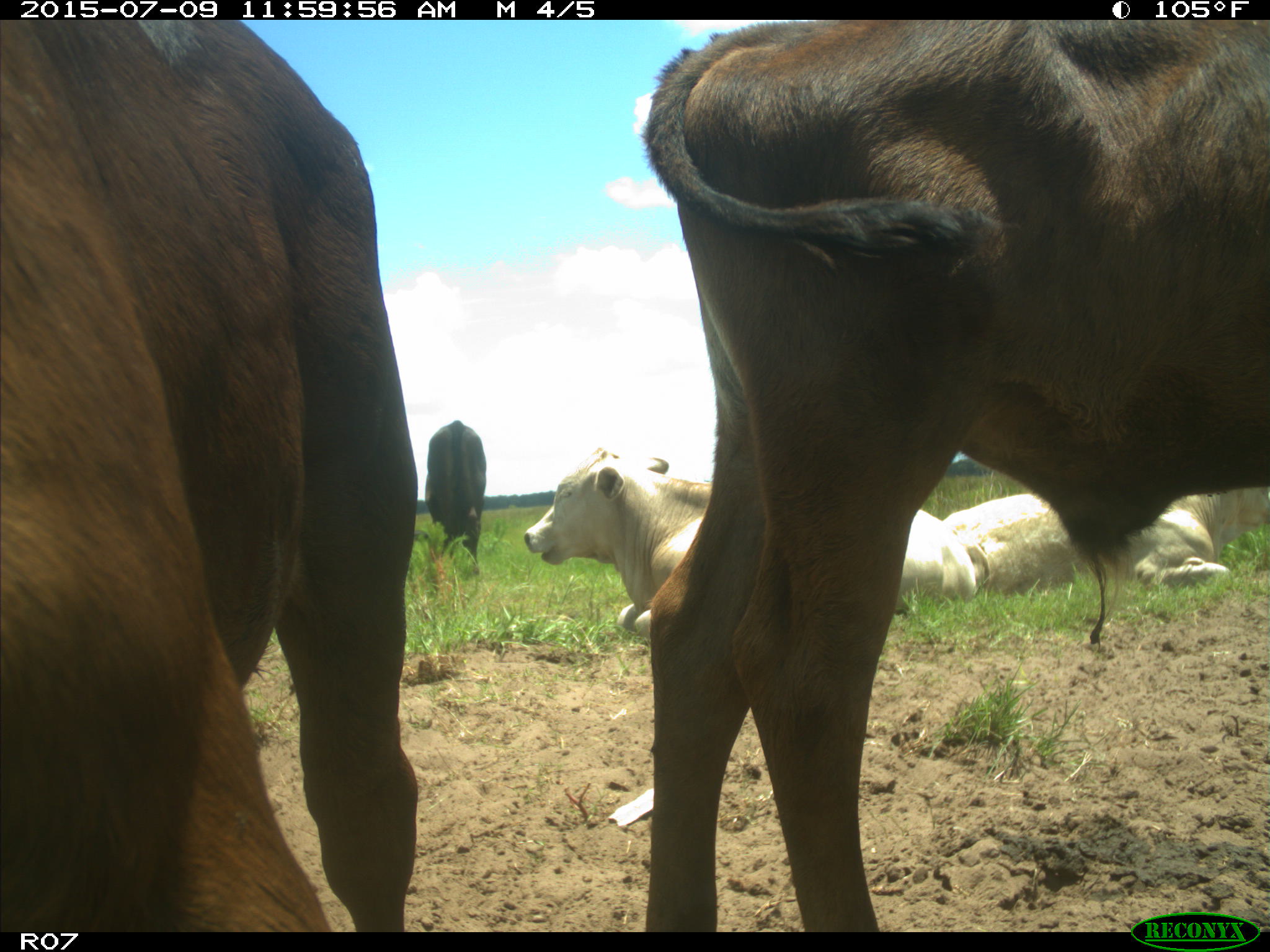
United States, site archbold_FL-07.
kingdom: Animalia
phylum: Chordata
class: Mammalia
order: Artiodactyla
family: Bovidae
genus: Bos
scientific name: Bos taurus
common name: domestic cow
Bos taurus (domestic cow).